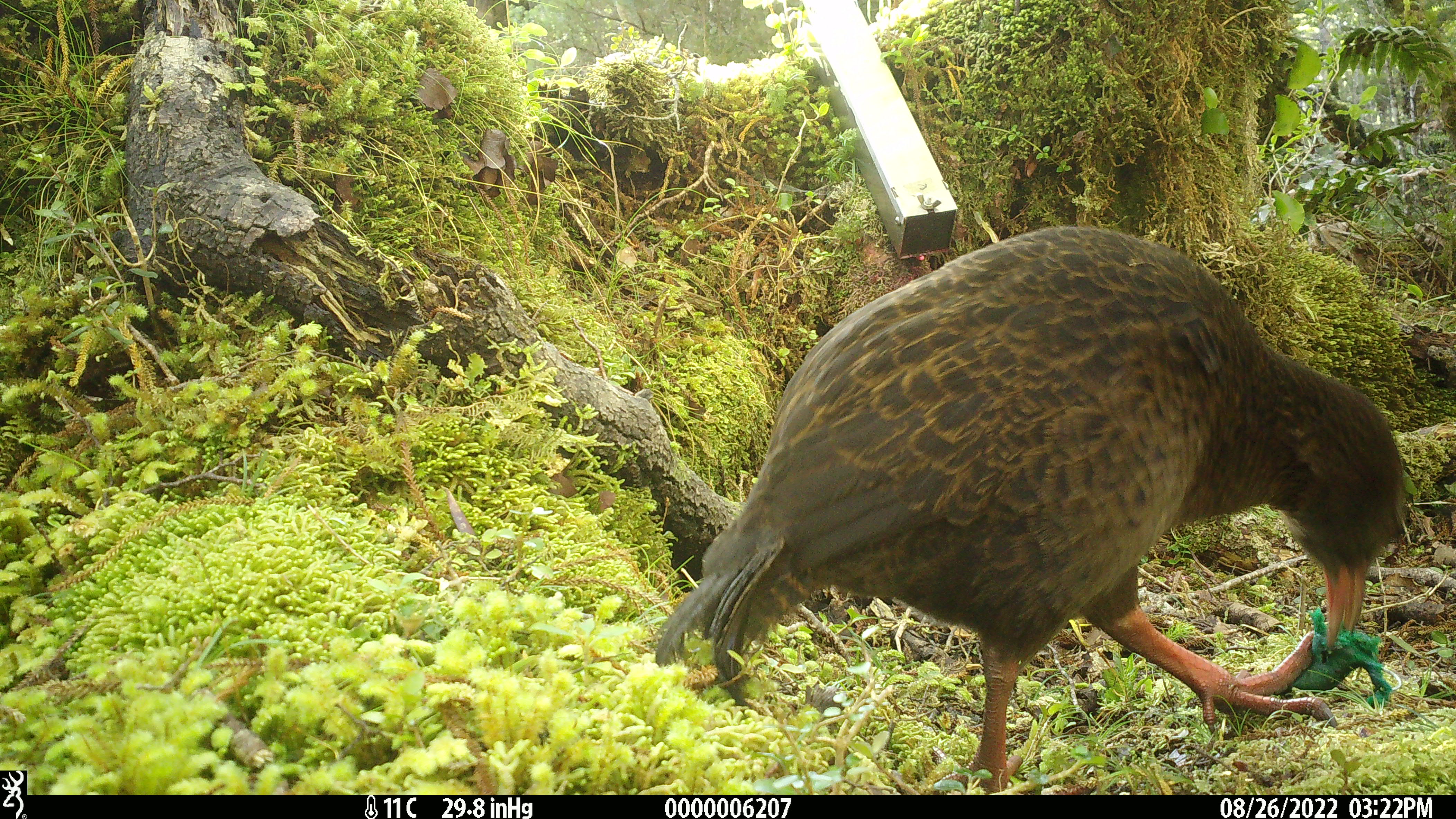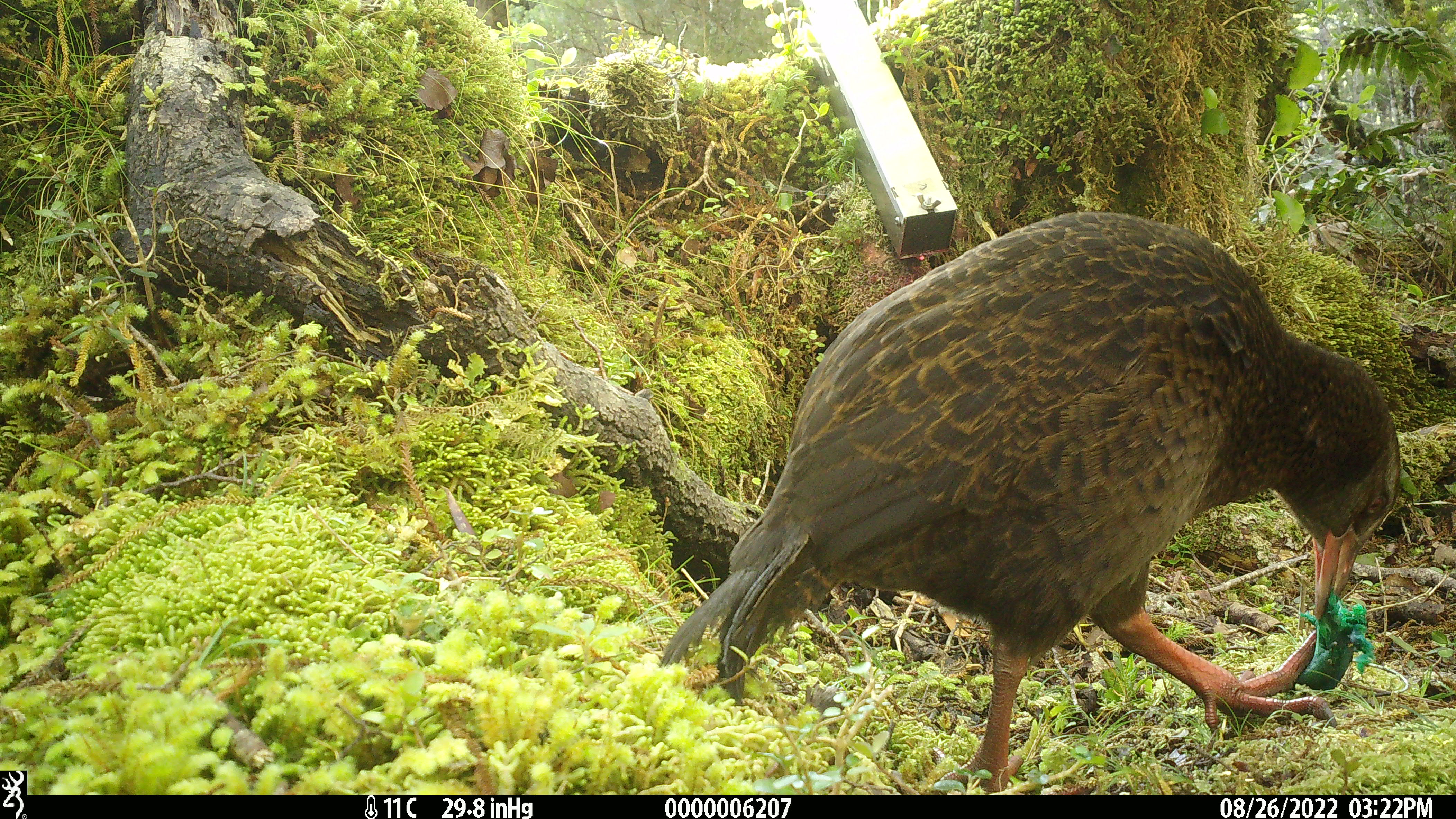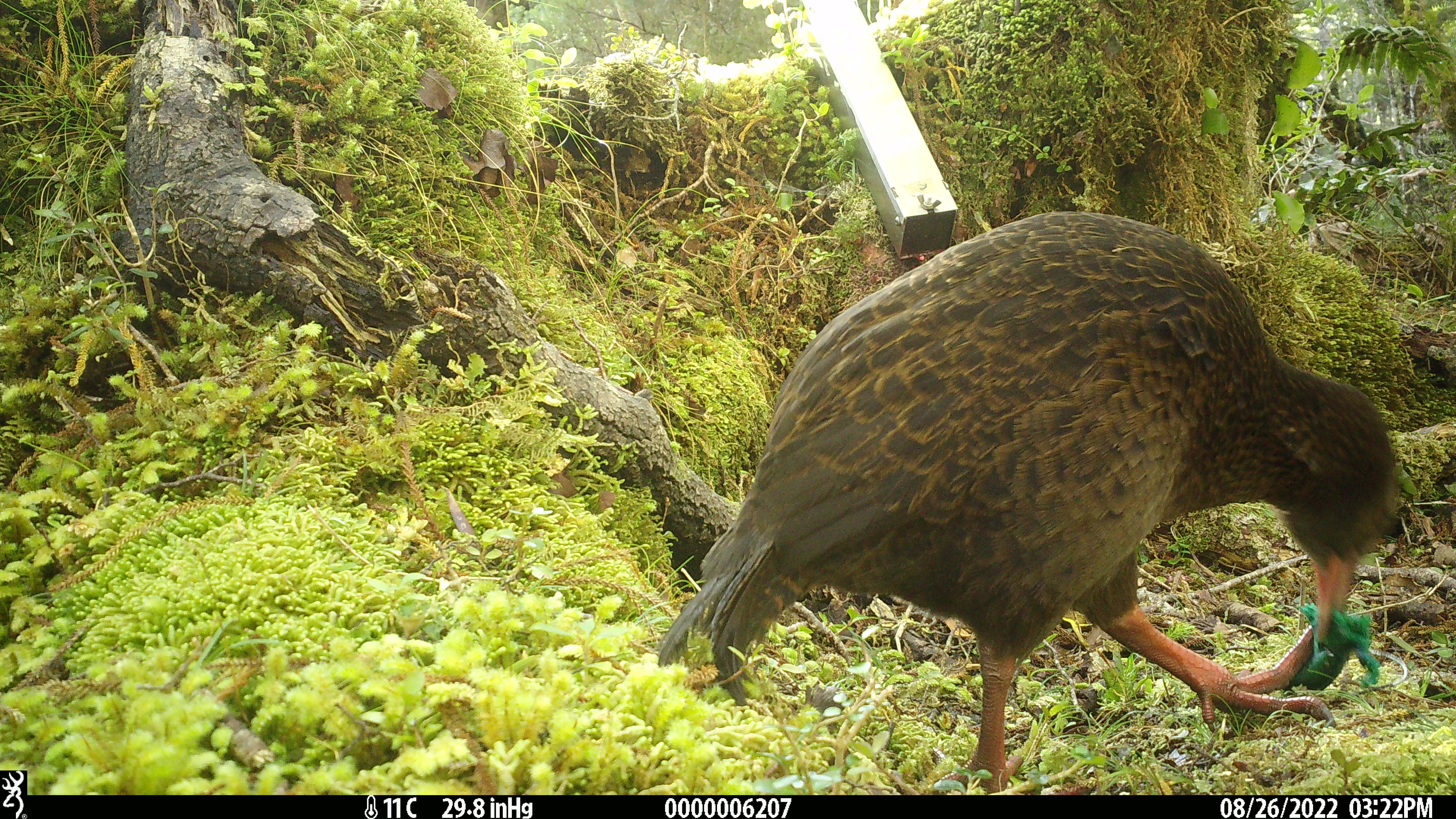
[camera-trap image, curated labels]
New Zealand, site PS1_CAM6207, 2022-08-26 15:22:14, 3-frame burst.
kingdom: Animalia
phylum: Chordata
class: Aves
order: Gruiformes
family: Rallidae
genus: Gallirallus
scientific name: Gallirallus australis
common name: weka